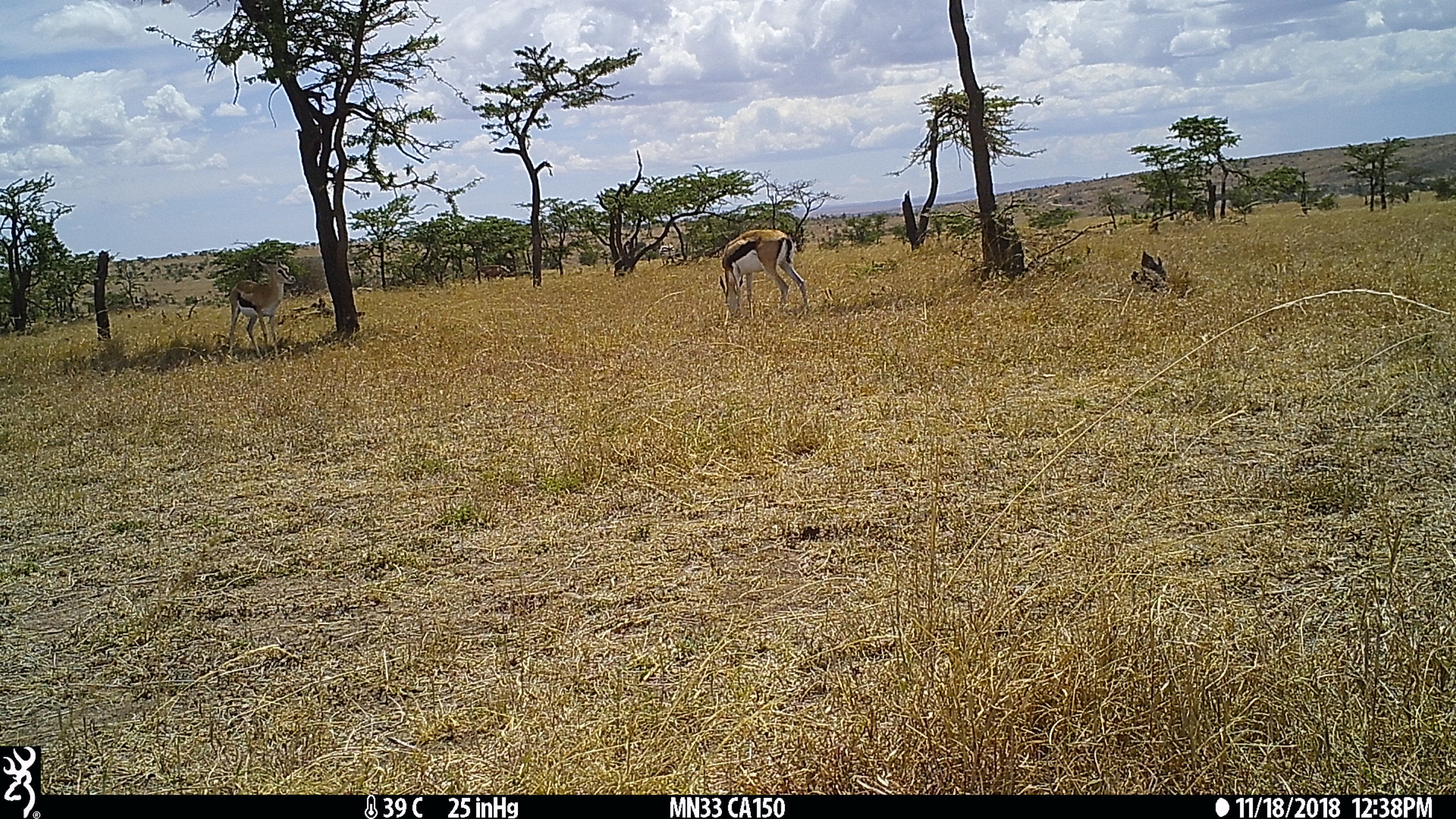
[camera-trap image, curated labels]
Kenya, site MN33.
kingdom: Animalia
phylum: Chordata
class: Mammalia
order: Artiodactyla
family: Bovidae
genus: Eudorcas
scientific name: Eudorcas thomsonii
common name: thomon's gazelle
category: gazelle thomsons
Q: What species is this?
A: Gazelle thomsons (thomon's gazelle) (Eudorcas thomsonii).